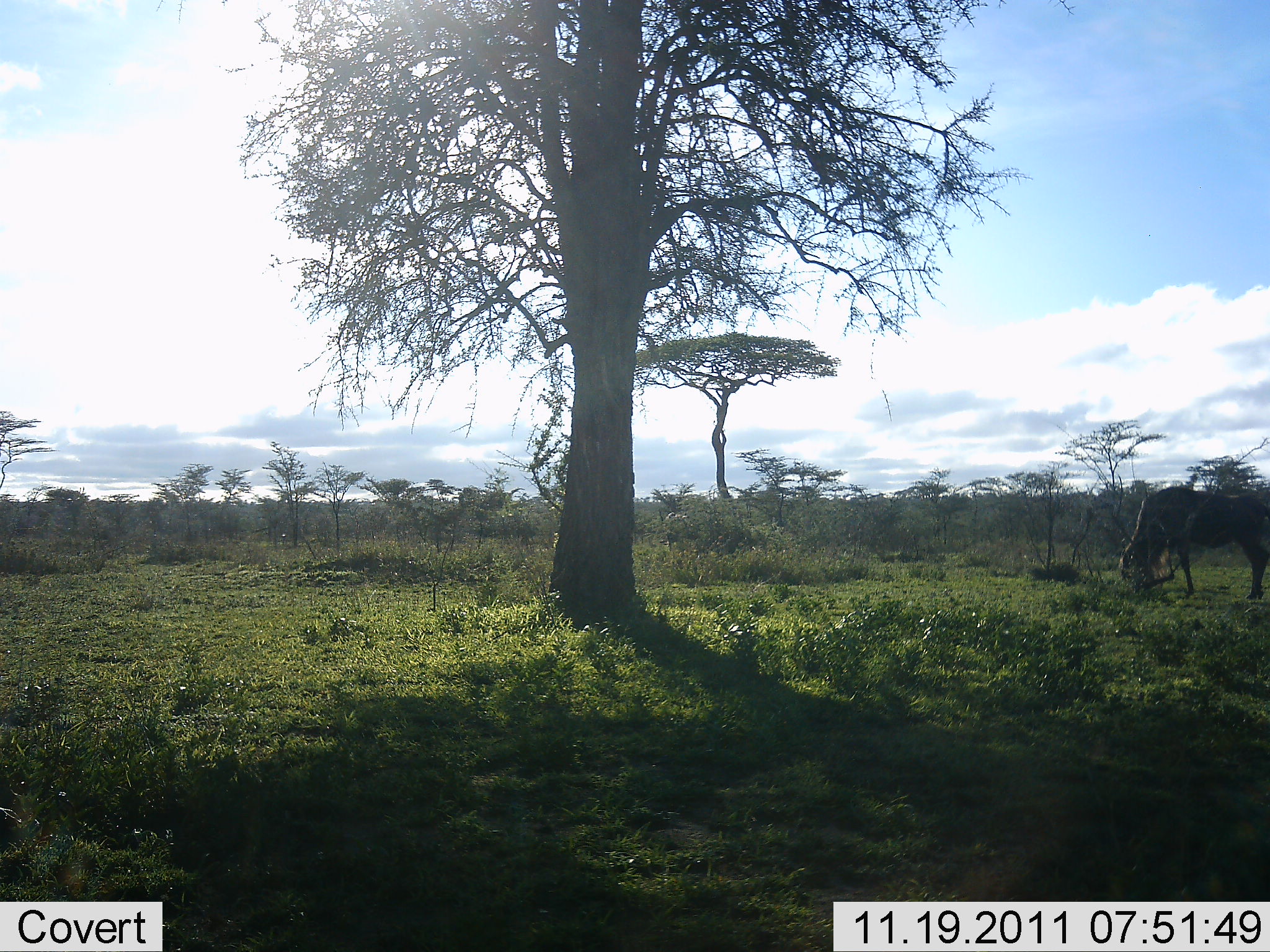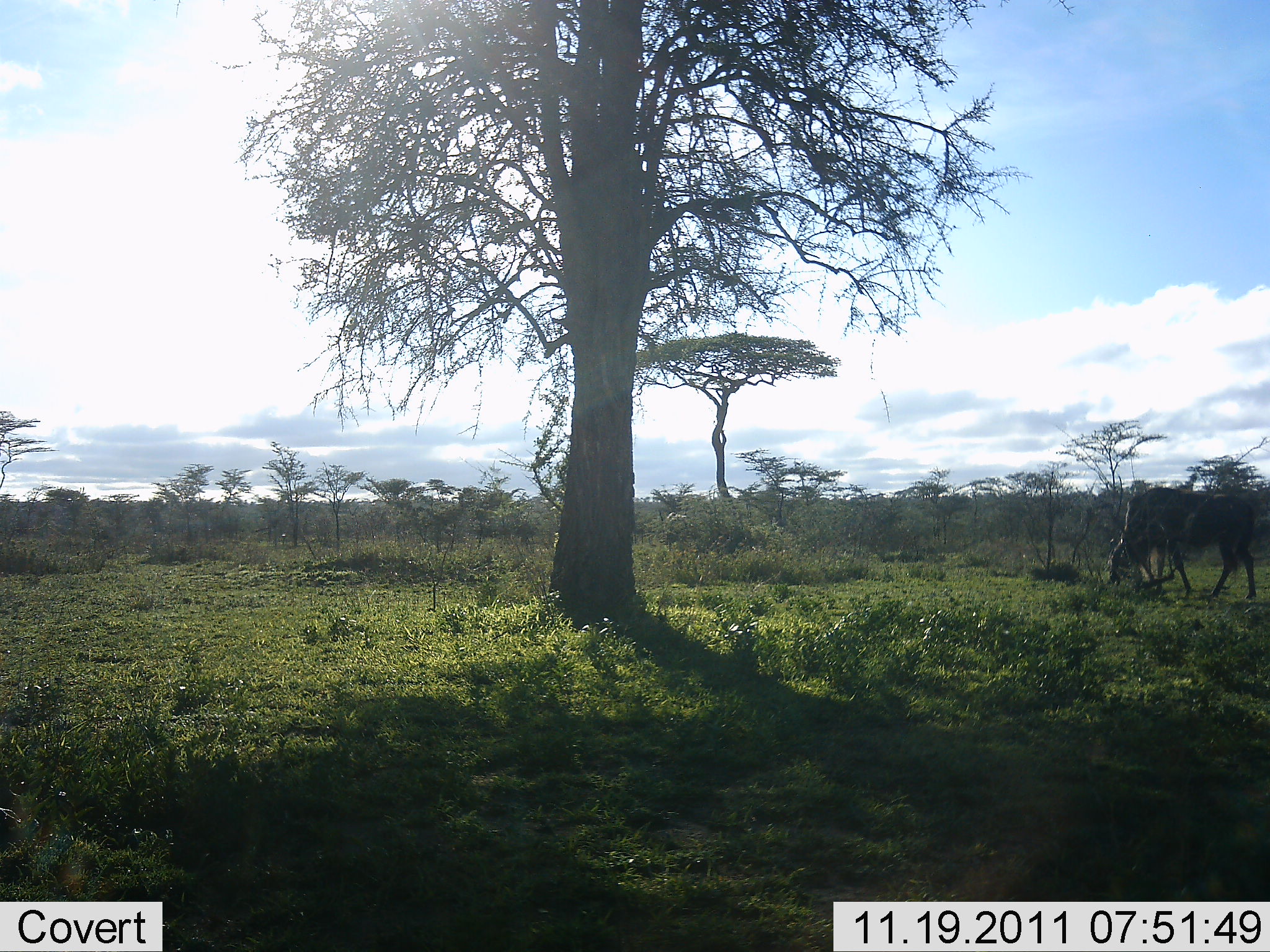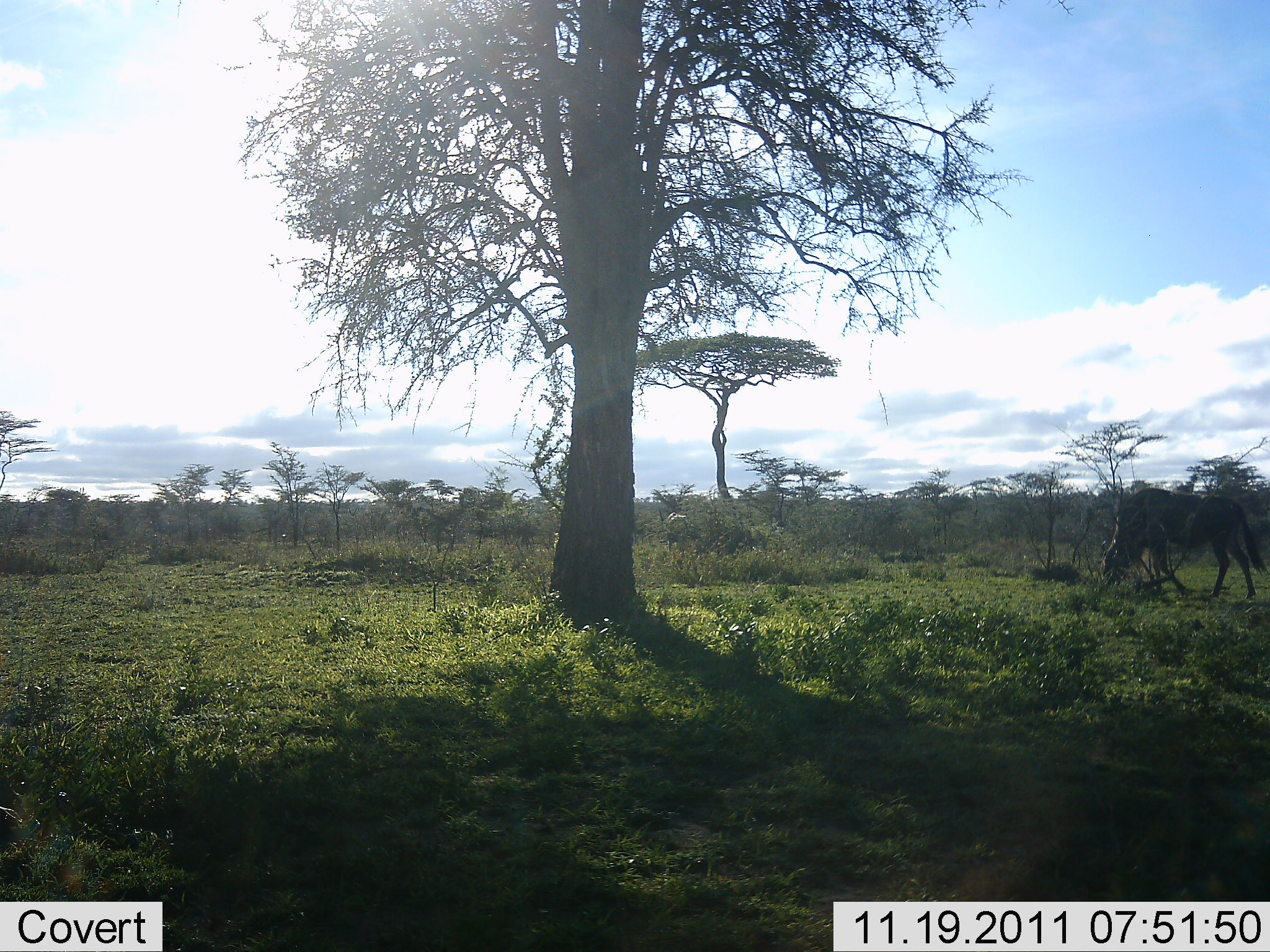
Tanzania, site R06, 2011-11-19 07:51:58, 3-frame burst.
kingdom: Animalia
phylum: Chordata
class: Mammalia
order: Artiodactyla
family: Bovidae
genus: Connochaetes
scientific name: Connochaetes taurinus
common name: blue wildebeest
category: wildebeest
Wildebeest (blue wildebeest) (Connochaetes taurinus), count 1. Behavior (volunteer vote fractions): standing 21%, resting 0%, moving 7%, interacting 0%. Young present (vote fraction): 0%. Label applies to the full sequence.